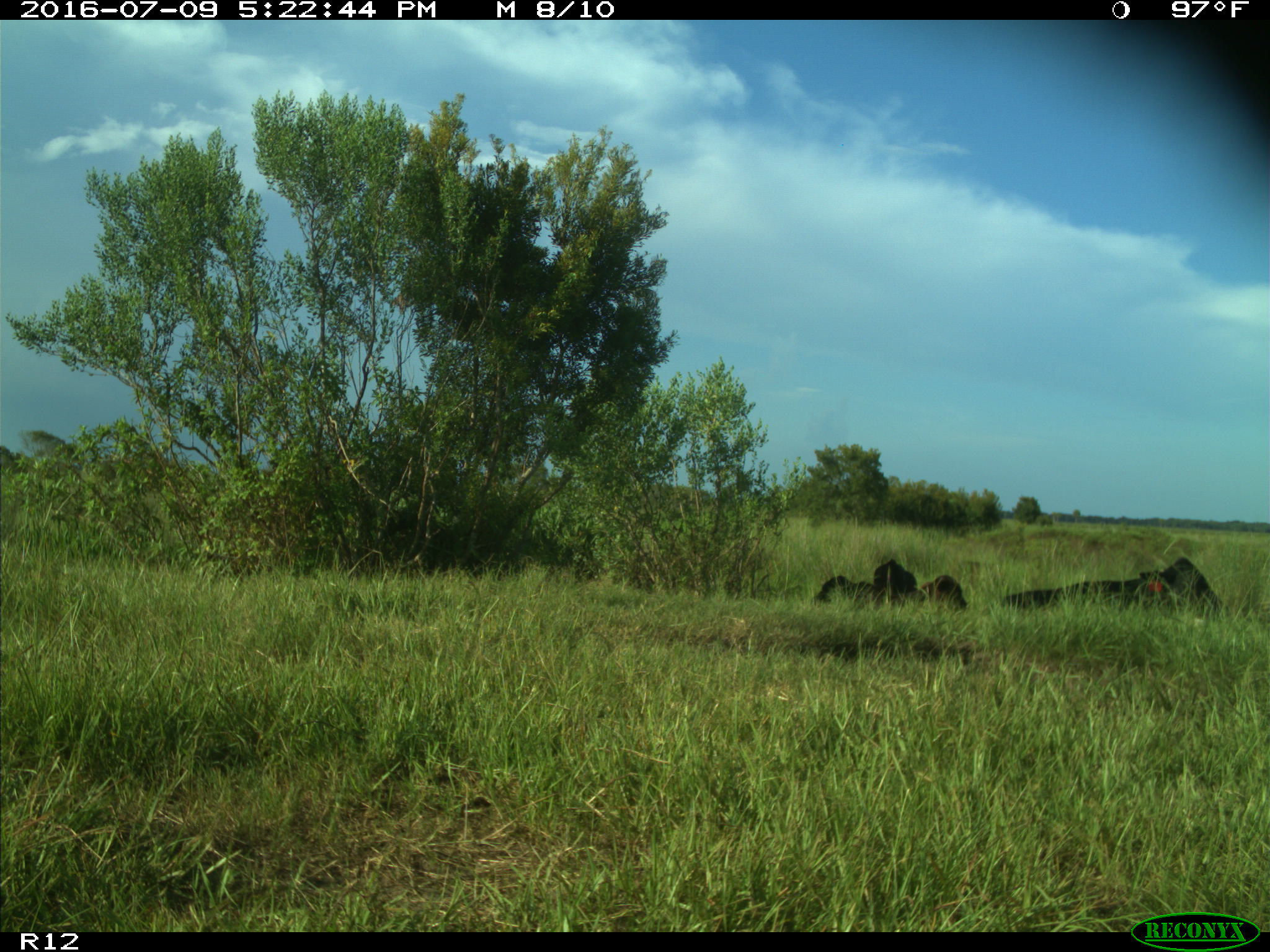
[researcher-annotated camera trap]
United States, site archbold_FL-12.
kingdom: Animalia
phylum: Chordata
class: Mammalia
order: Artiodactyla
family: Bovidae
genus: Bos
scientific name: Bos taurus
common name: domestic cow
Bos taurus (domestic cow).